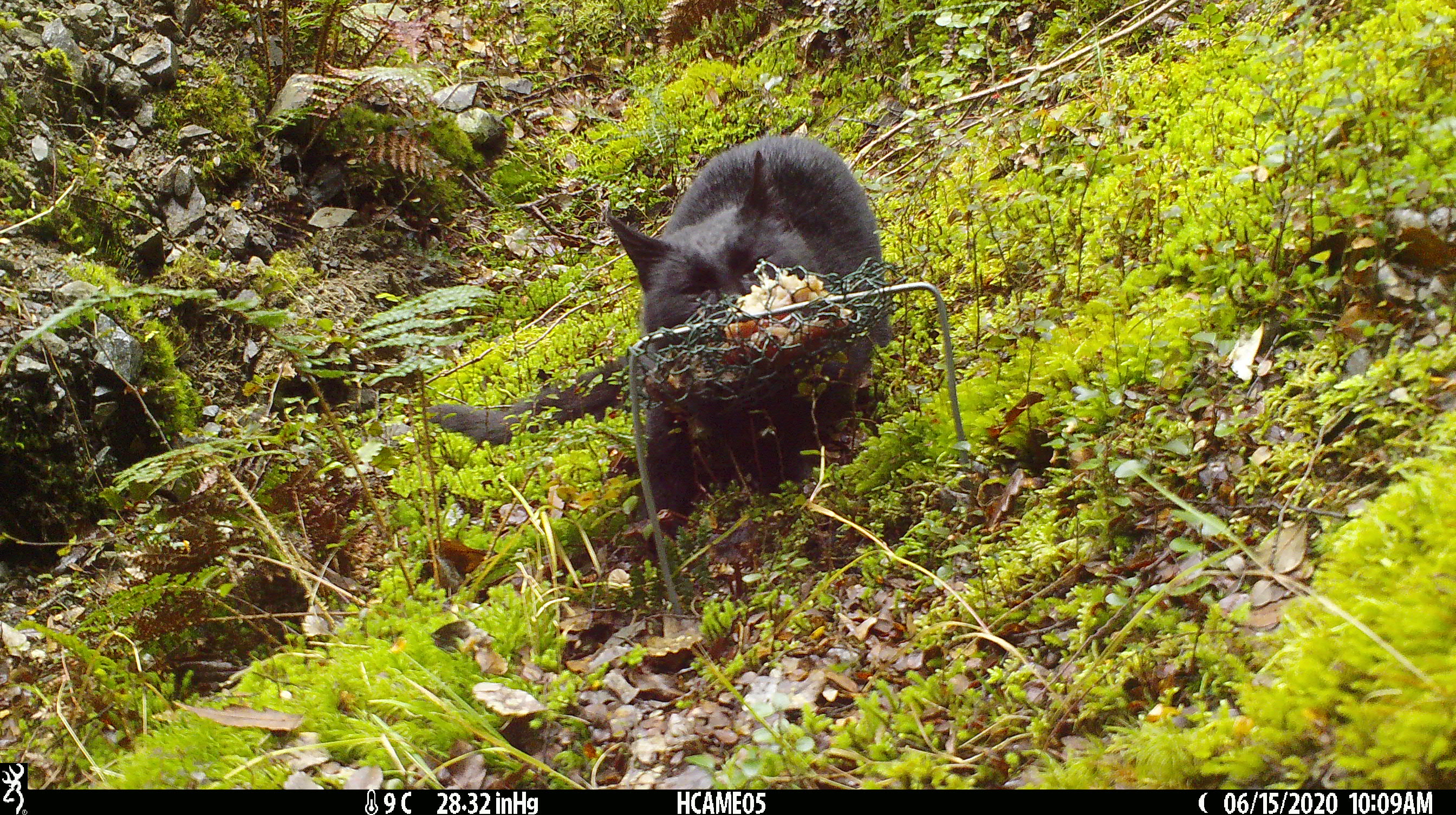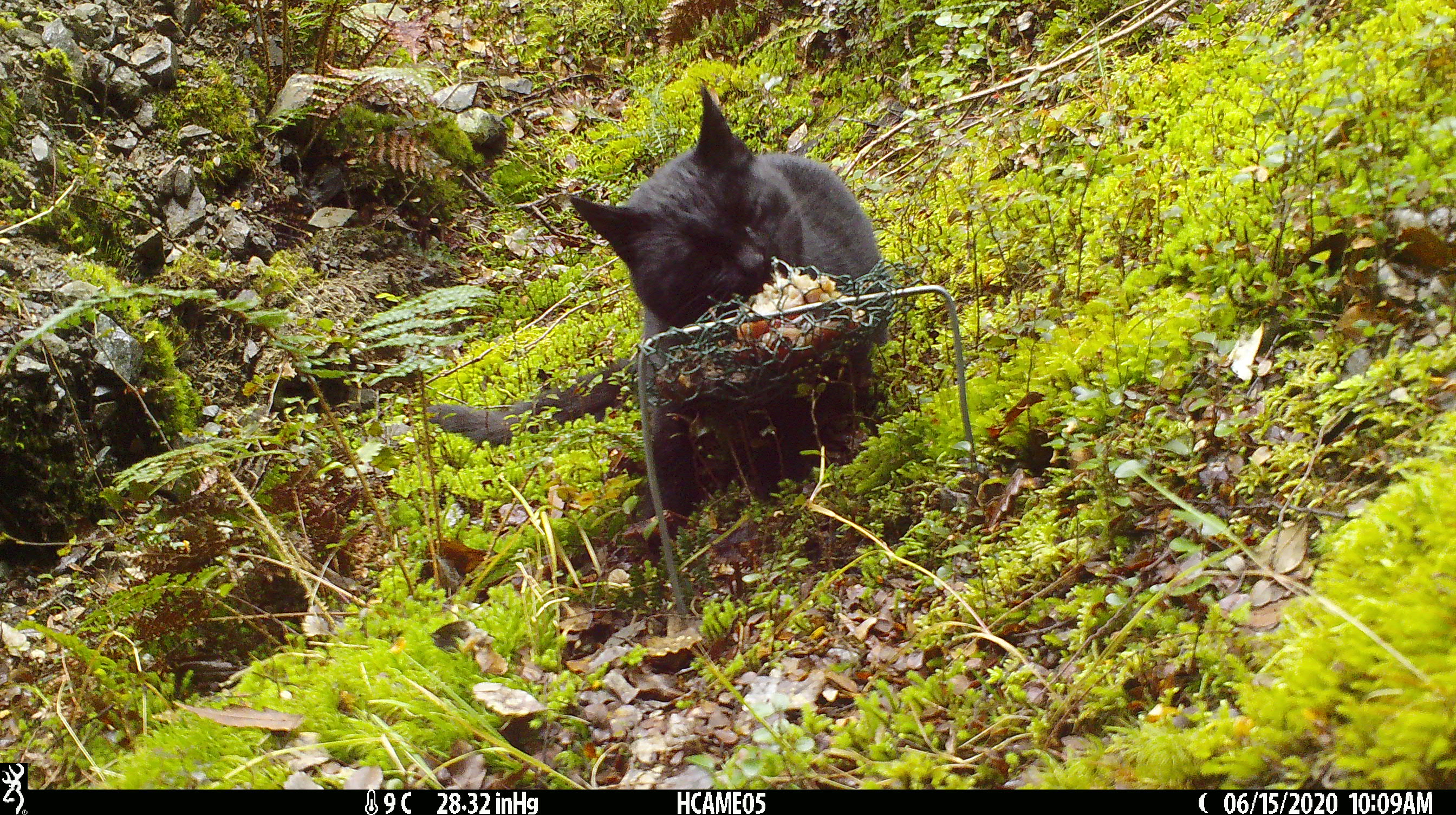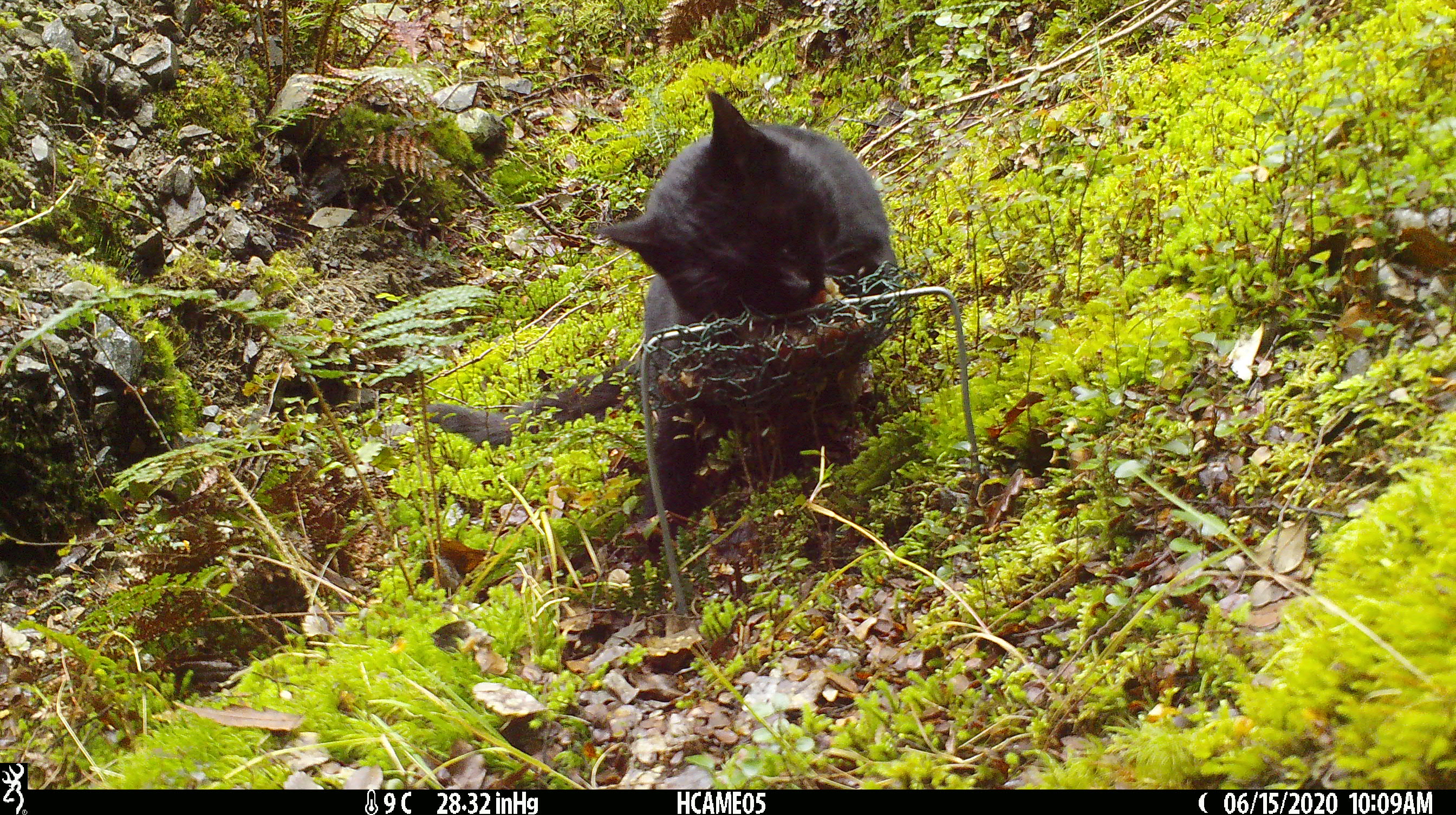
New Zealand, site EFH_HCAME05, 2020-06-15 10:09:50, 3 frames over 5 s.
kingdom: Animalia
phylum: Chordata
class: Mammalia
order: Carnivora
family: Felidae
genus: Felis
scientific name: Felis catus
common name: domestic cat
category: cat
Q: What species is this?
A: Cat (domestic cat) (Felis catus).